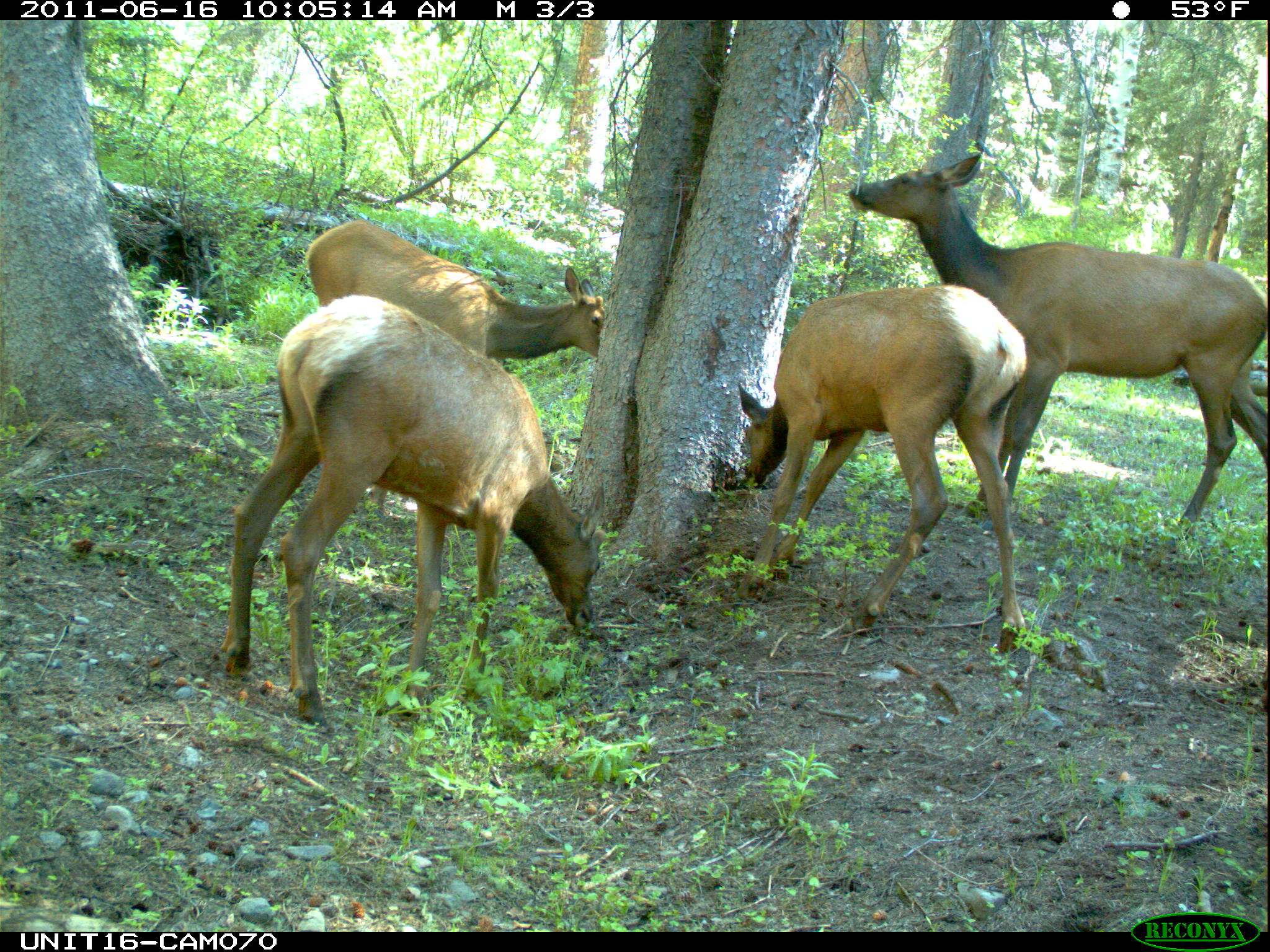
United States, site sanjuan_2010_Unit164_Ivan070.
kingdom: Animalia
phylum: Chordata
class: Mammalia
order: Artiodactyla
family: Cervidae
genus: Cervus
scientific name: Cervus elaphus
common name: red deer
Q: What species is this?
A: Cervus elaphus (red deer).